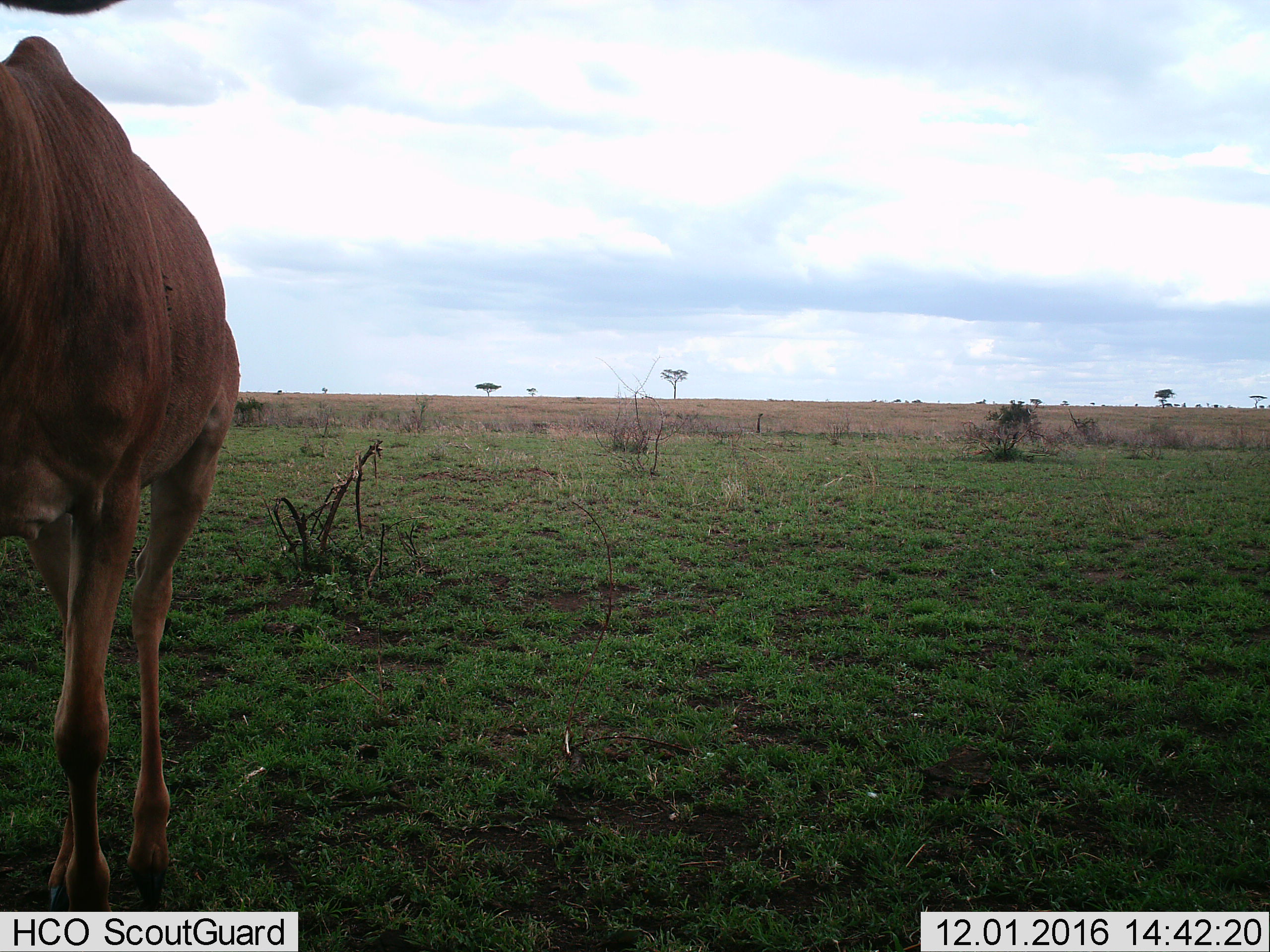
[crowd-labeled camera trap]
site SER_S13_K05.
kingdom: Animalia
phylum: Chordata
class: Mammalia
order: Artiodactyla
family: Bovidae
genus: Alcelaphus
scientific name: Alcelaphus buselaphus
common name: hartebeest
Hartebeest (Alcelaphus buselaphus), count 1. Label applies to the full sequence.